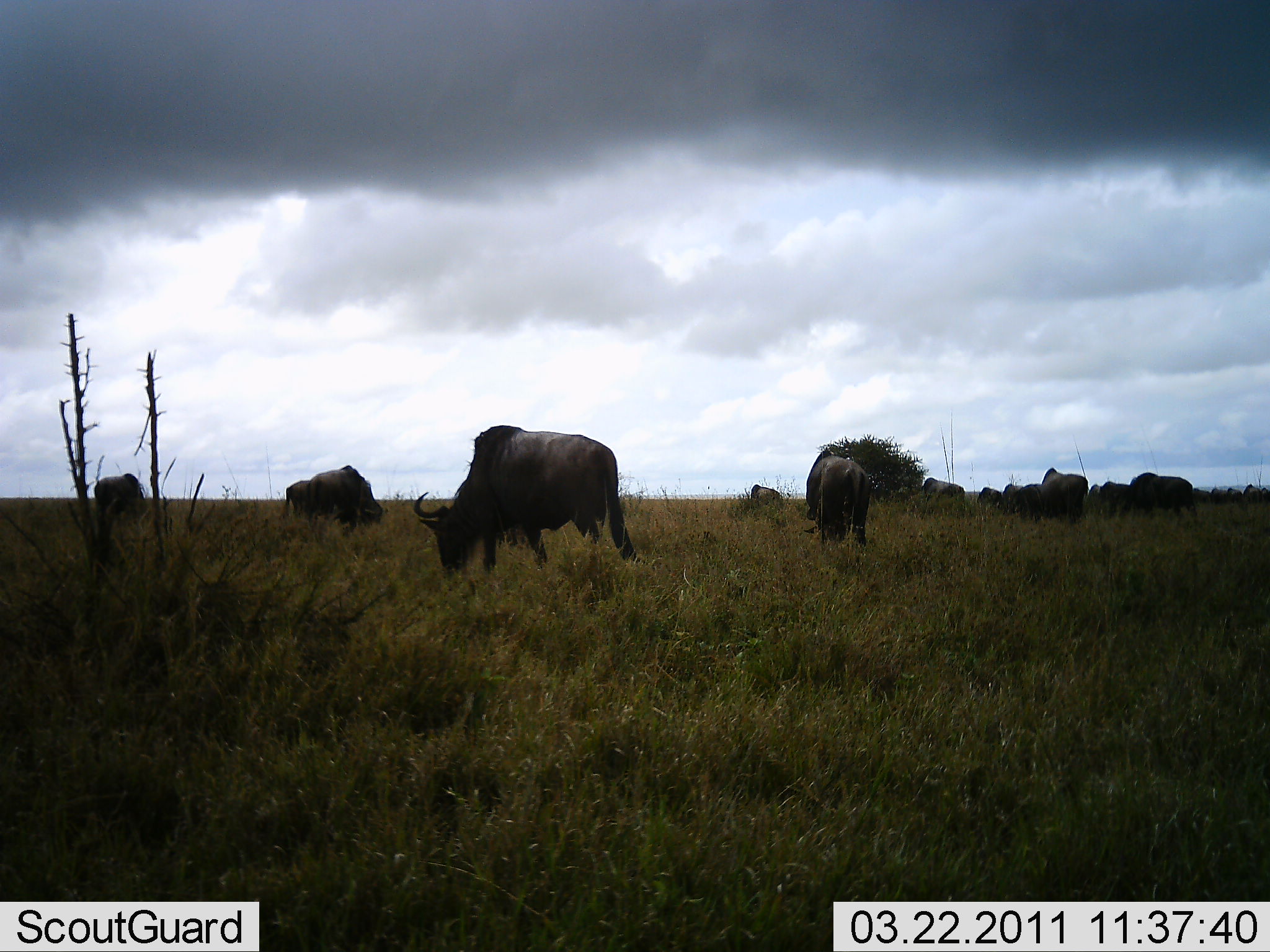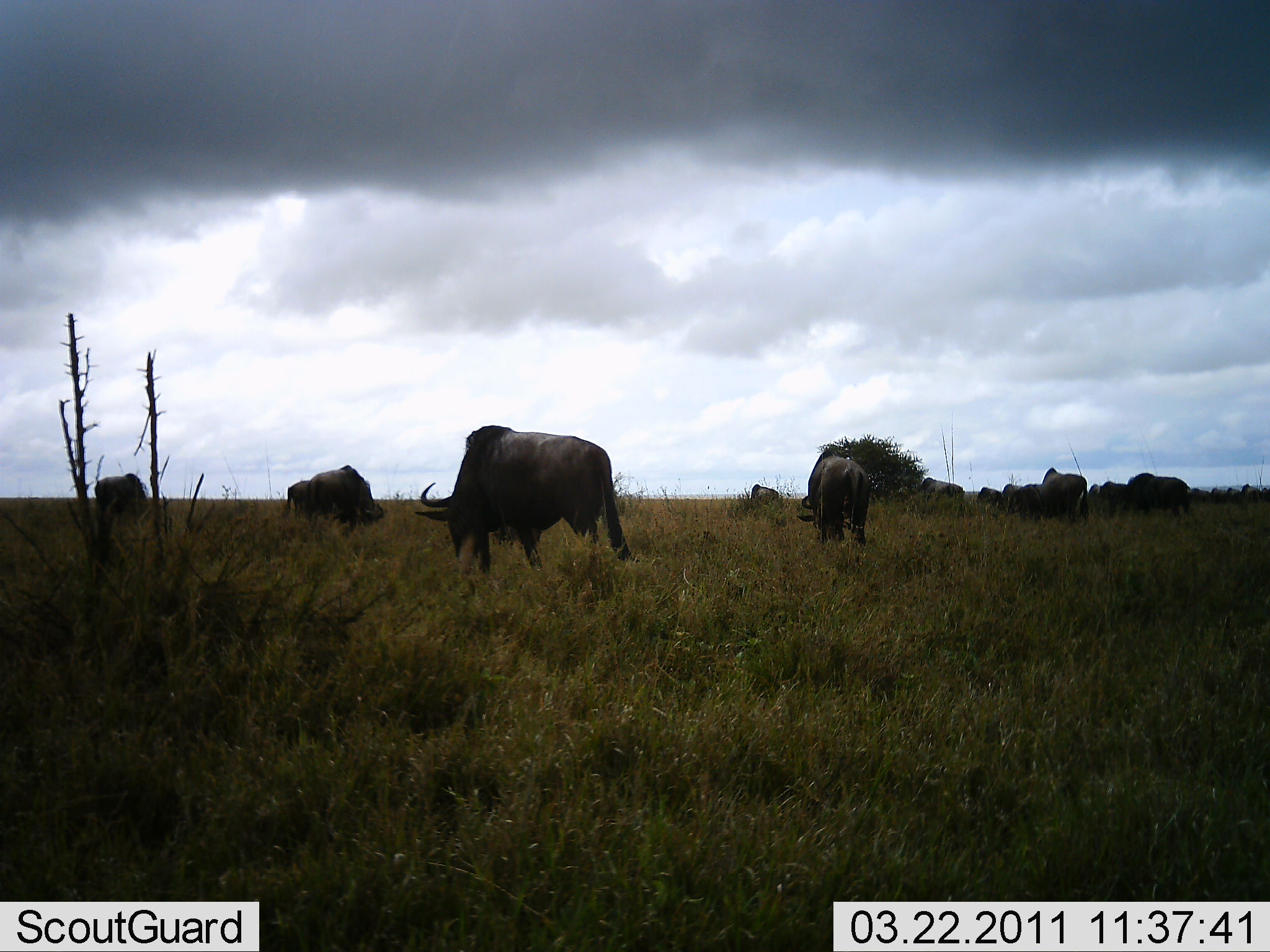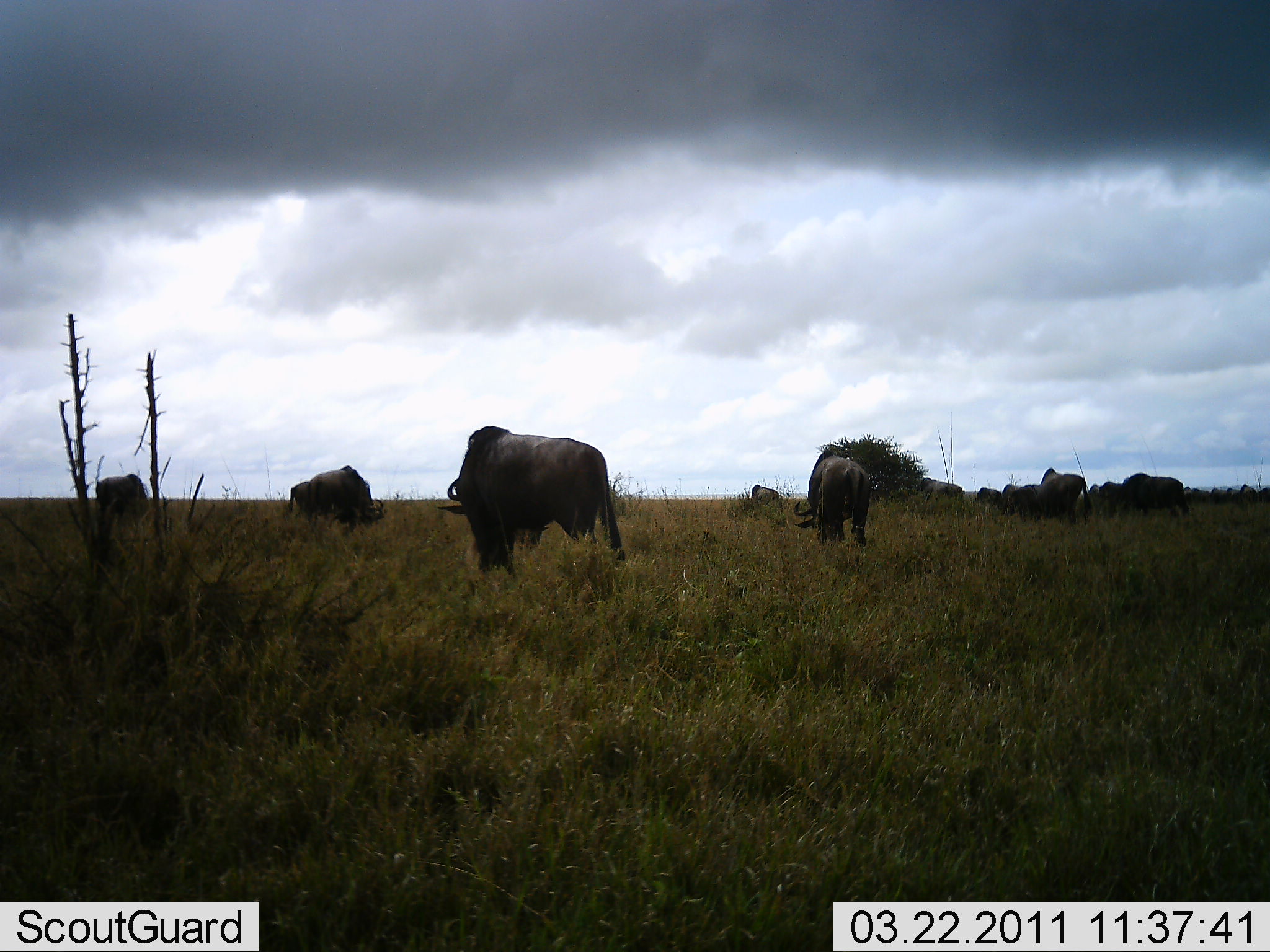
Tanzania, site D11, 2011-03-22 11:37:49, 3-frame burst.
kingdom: Animalia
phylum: Chordata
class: Mammalia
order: Artiodactyla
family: Bovidae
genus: Connochaetes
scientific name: Connochaetes taurinus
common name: blue wildebeest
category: wildebeest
Wildebeest (blue wildebeest) (Connochaetes taurinus), count 11-50. Behavior (volunteer vote fractions): standing 17%, resting 0%, moving 17%, interacting 0%. Young present (vote fraction): 0%. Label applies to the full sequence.